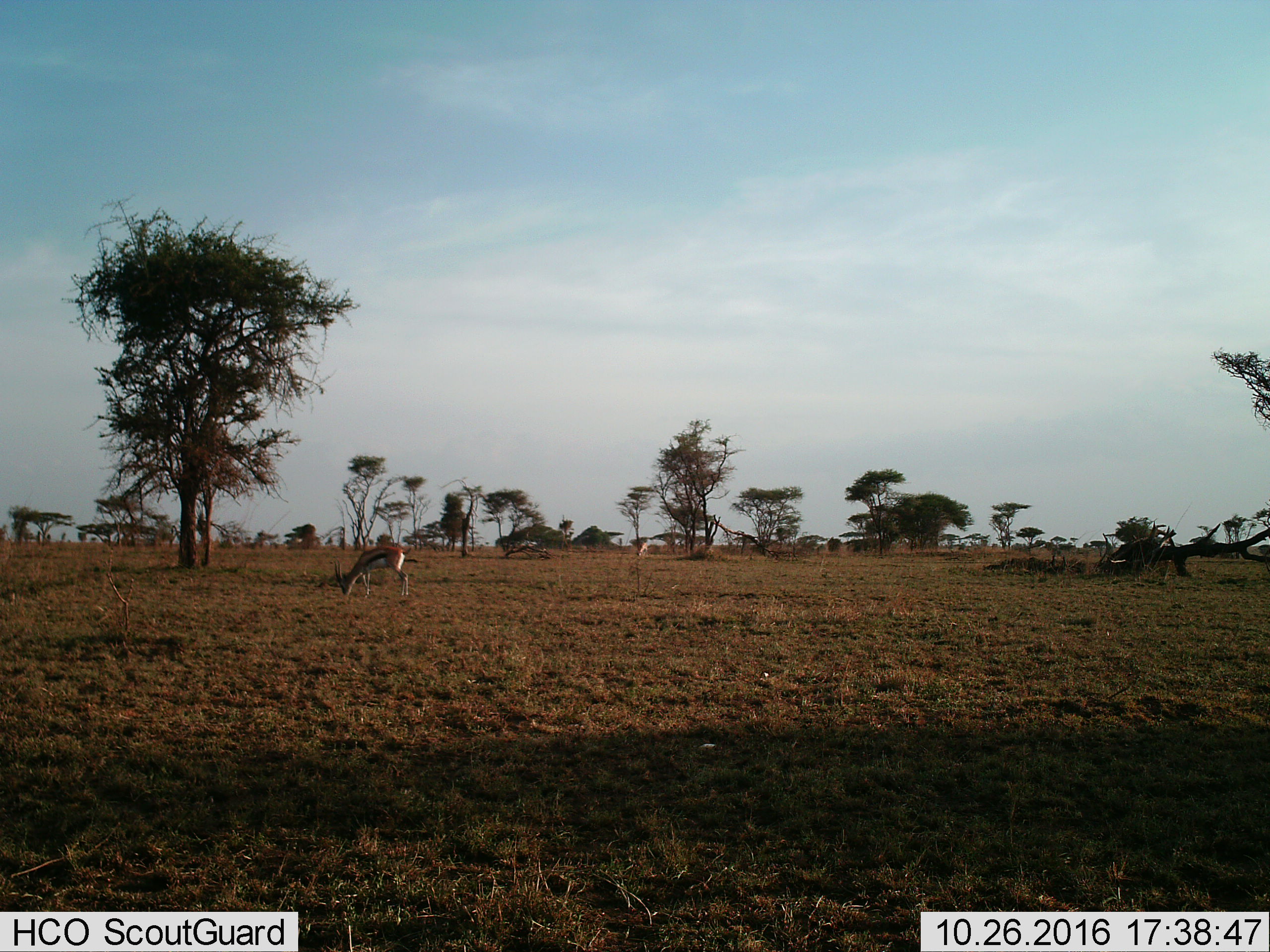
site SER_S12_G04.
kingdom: Animalia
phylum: Chordata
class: Mammalia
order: Artiodactyla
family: Bovidae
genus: Eudorcas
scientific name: Eudorcas thomsonii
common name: thomson's gazelle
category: gazellethomsons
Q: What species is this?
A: Gazellethomsons (thomson's gazelle) (Eudorcas thomsonii).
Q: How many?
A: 1.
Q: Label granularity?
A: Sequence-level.